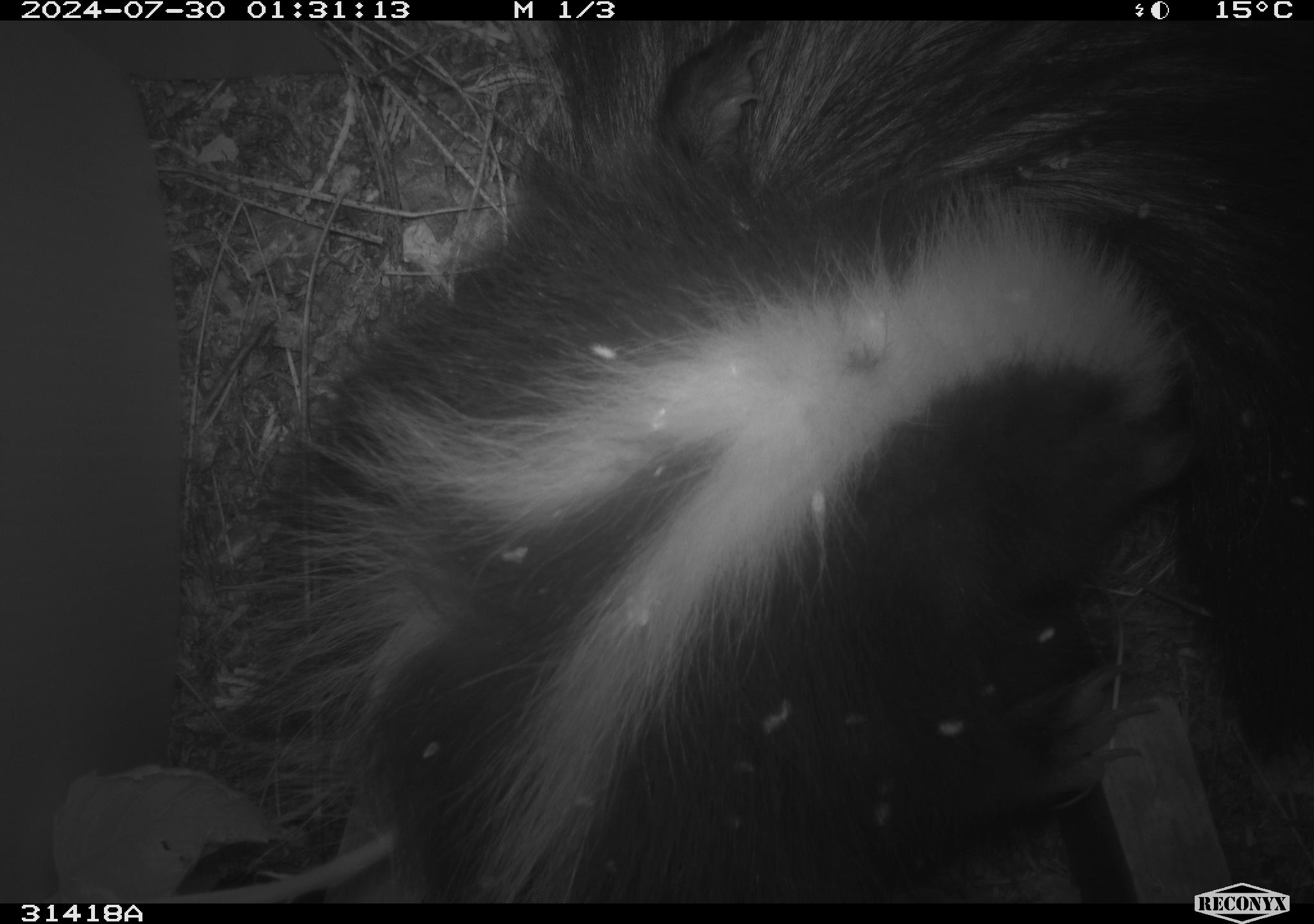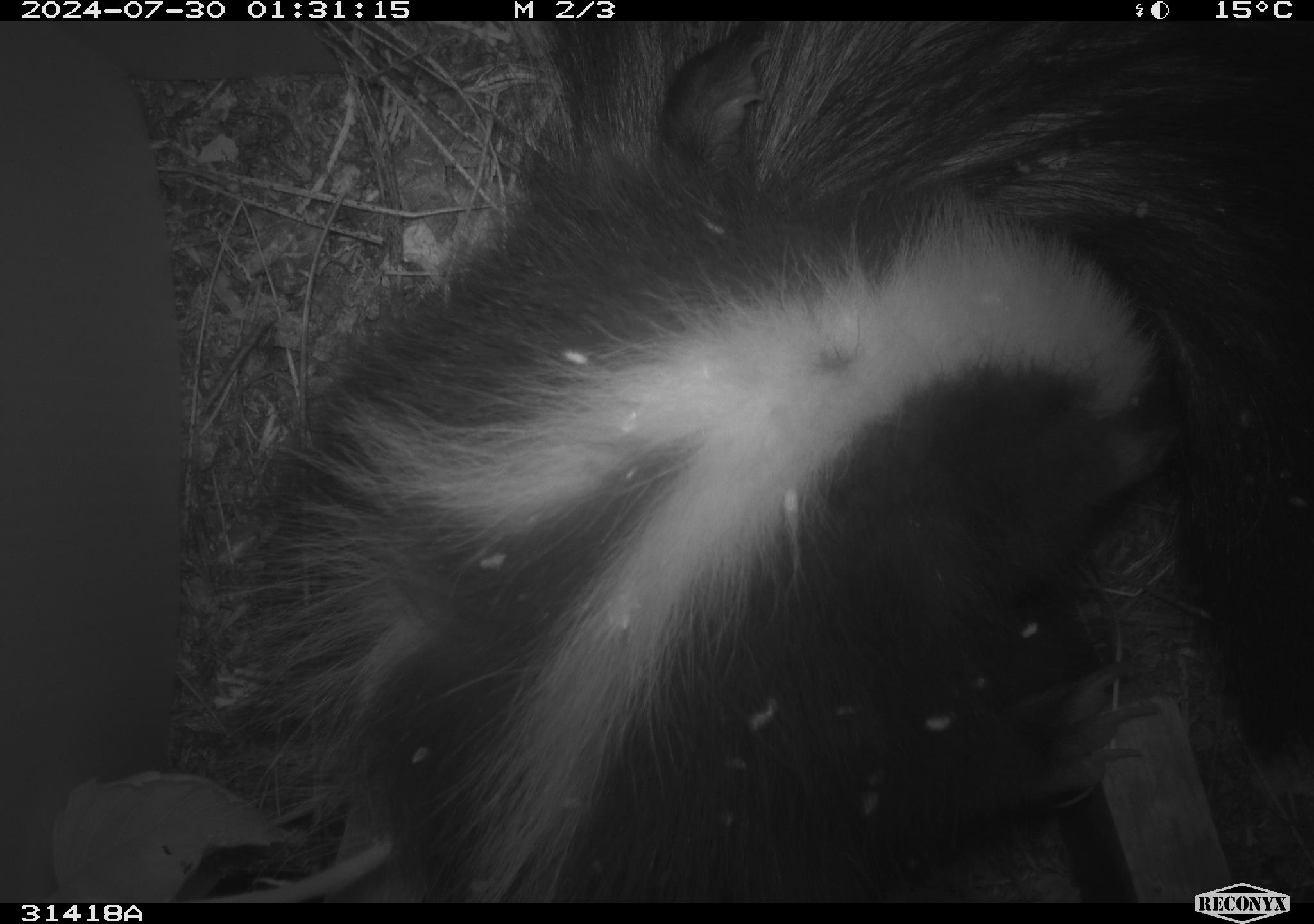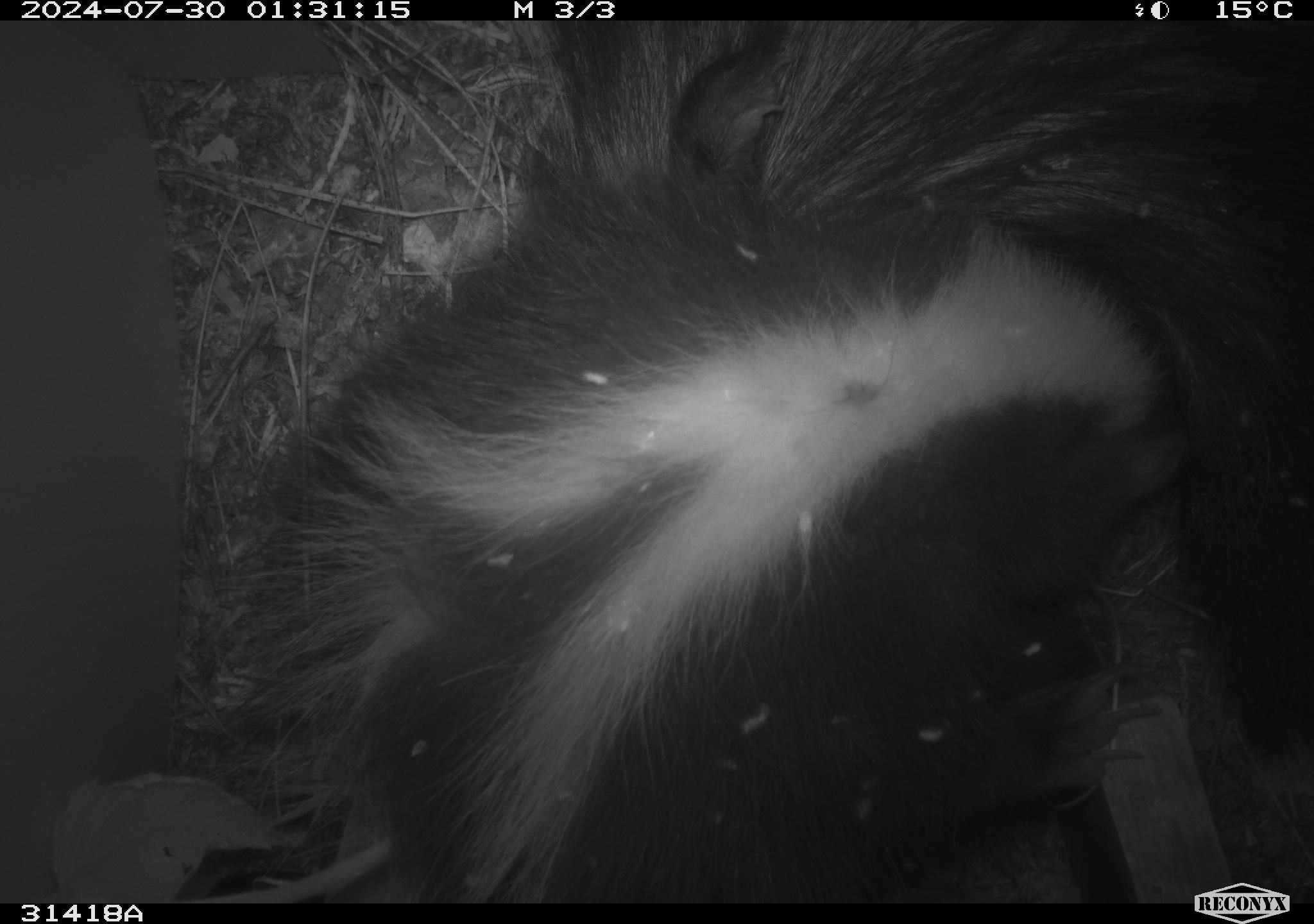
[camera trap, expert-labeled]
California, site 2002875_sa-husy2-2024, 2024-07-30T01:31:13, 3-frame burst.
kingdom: Animalia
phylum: Chordata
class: Mammalia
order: Carnivora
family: Mephitidae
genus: Mephitis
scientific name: Mephitis mephitis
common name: striped skunk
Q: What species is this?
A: Striped skunk (Mephitis mephitis).